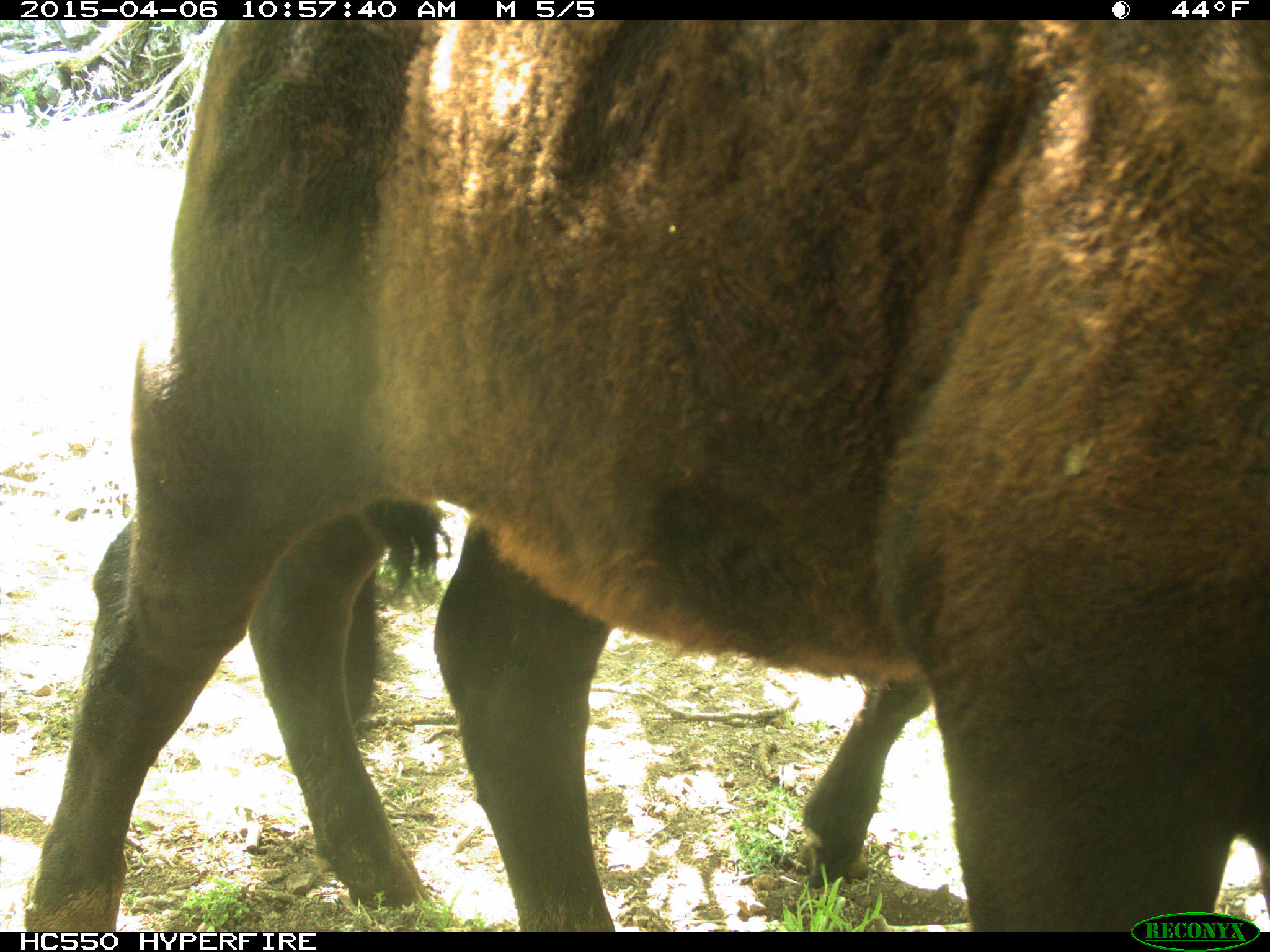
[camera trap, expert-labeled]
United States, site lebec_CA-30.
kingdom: Animalia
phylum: Chordata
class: Mammalia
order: Artiodactyla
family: Bovidae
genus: Bos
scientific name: Bos taurus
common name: domestic cow